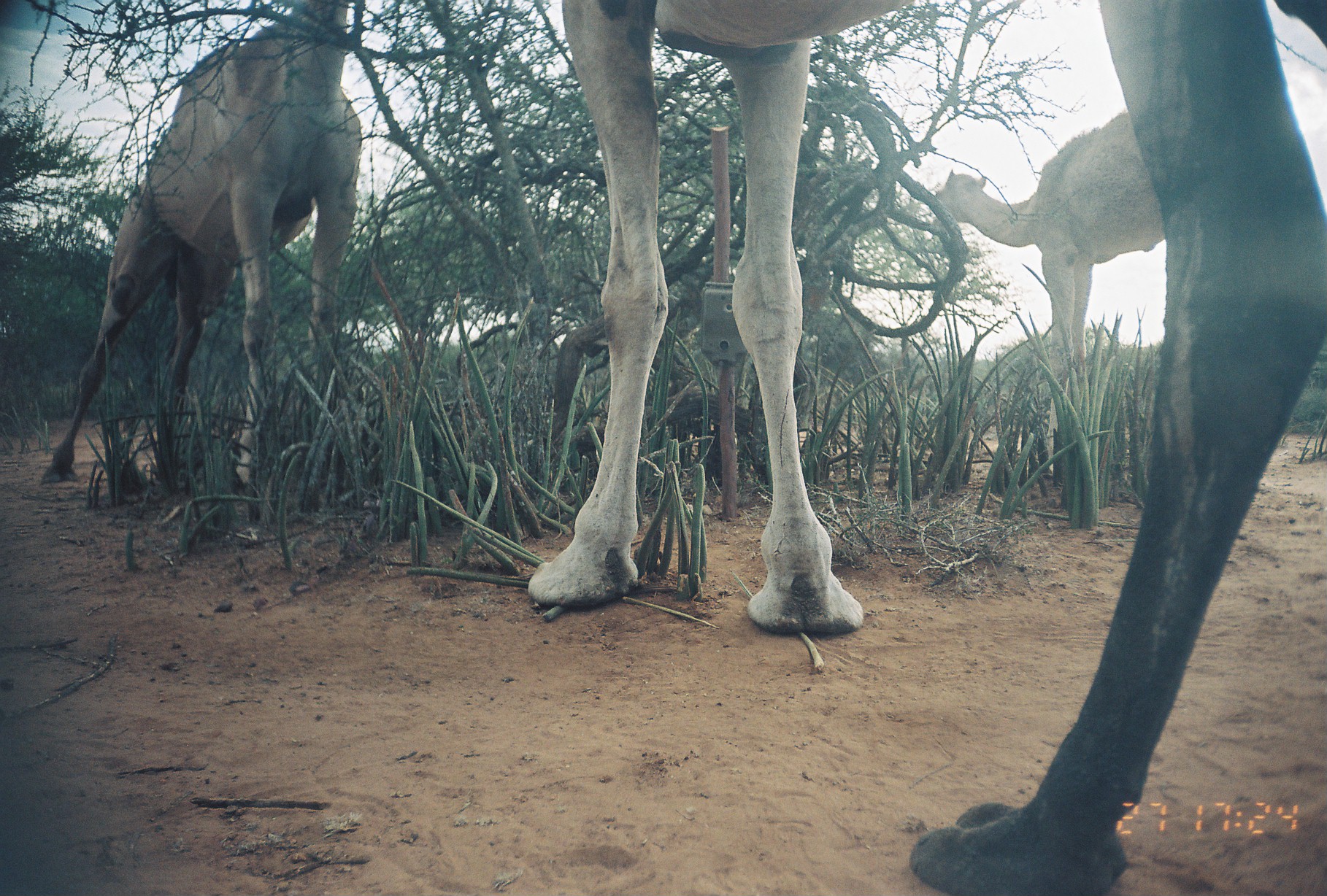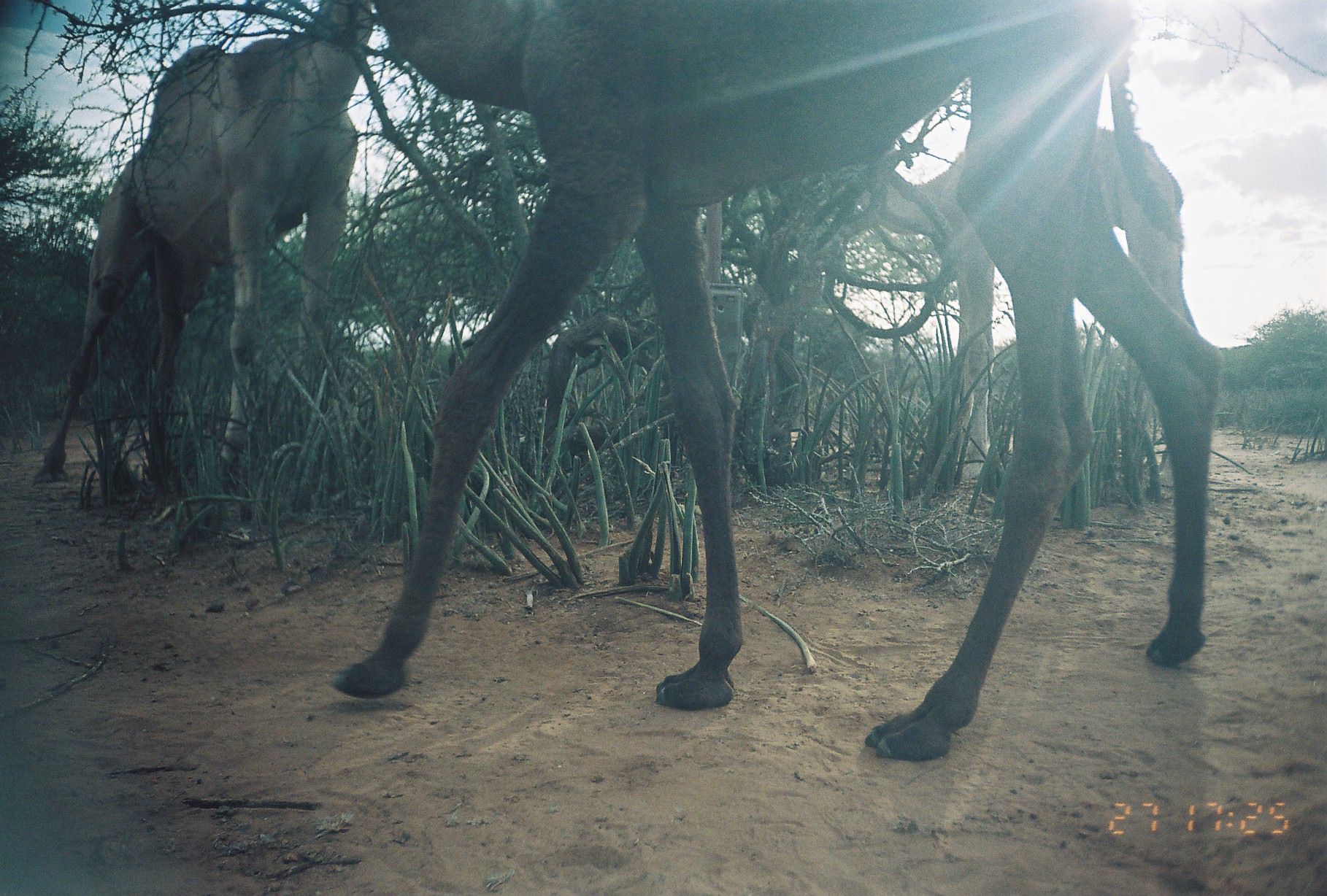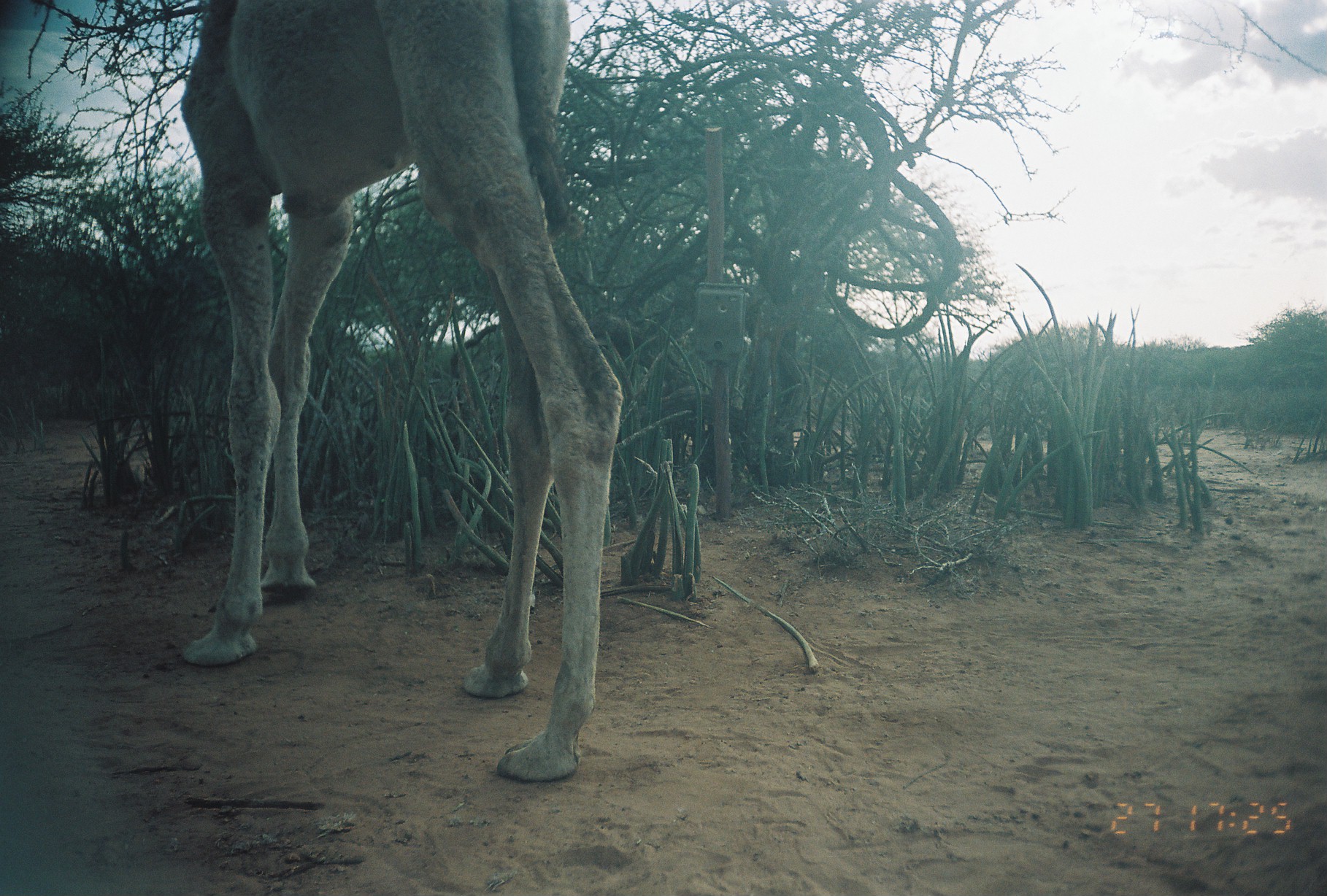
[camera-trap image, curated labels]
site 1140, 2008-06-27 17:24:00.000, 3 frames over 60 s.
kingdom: Animalia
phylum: Chordata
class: Mammalia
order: Artiodactyla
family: Camelidae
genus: Camelus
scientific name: Camelus dromedarius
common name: dromedary camel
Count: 3.